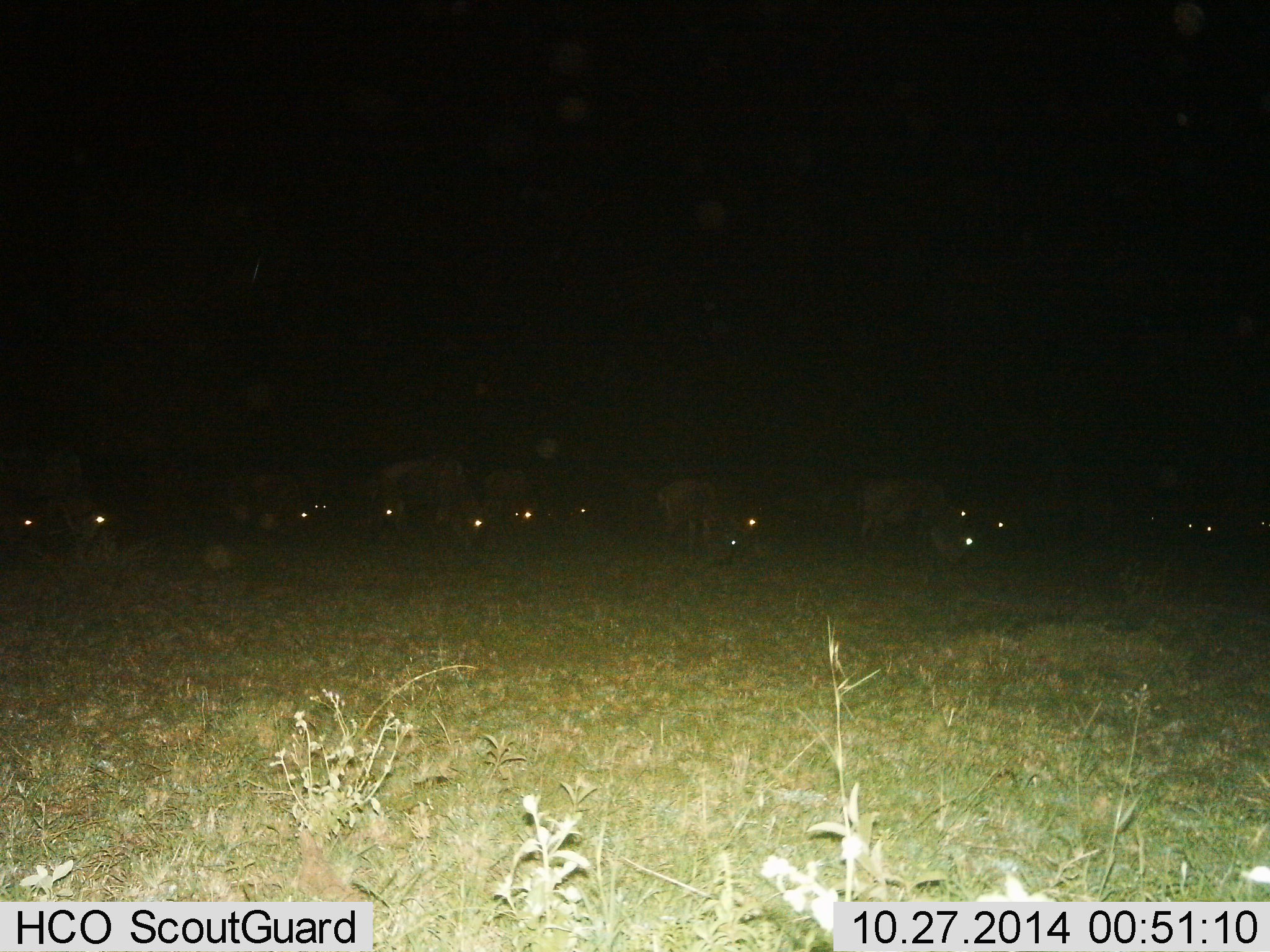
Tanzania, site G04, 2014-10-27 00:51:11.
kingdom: Animalia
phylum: Chordata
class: Mammalia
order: Artiodactyla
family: Bovidae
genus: Connochaetes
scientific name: Connochaetes taurinus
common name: blue wildebeest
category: wildebeest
Wildebeest (blue wildebeest) (Connochaetes taurinus), count 11-50. Behavior (volunteer vote fractions): standing 40%, resting 0%, moving 10%, interacting 10%. Young present (vote fraction): 0%. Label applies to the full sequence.